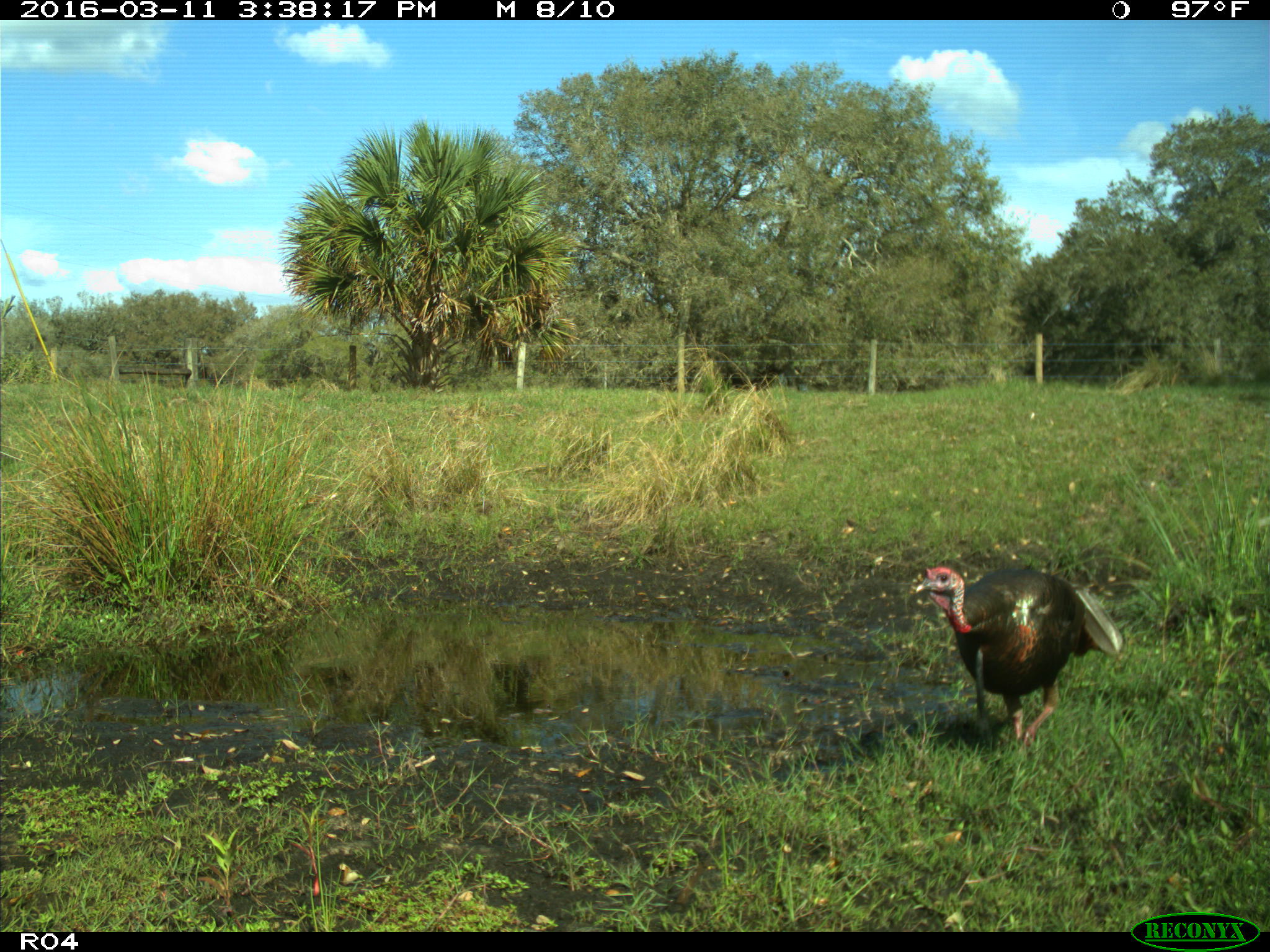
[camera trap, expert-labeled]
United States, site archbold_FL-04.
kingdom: Animalia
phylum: Chordata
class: Aves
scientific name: Aves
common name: birds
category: unidentified bird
Unidentified bird (birds) (Aves).